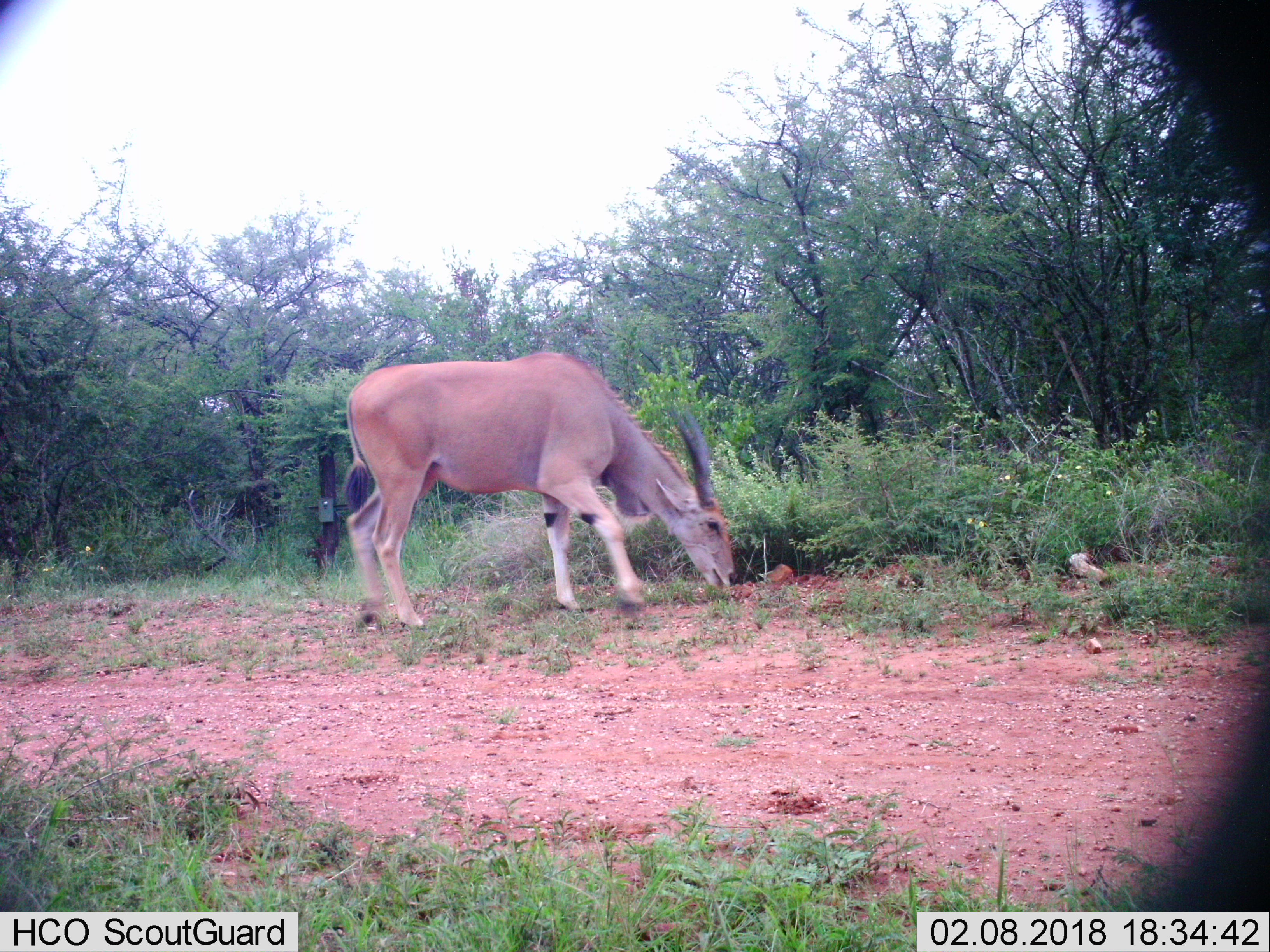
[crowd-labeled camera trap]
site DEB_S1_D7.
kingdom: Animalia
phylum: Chordata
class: Mammalia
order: Artiodactyla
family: Bovidae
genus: Tragelaphus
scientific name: Tragelaphus oryx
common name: eland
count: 1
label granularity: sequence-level